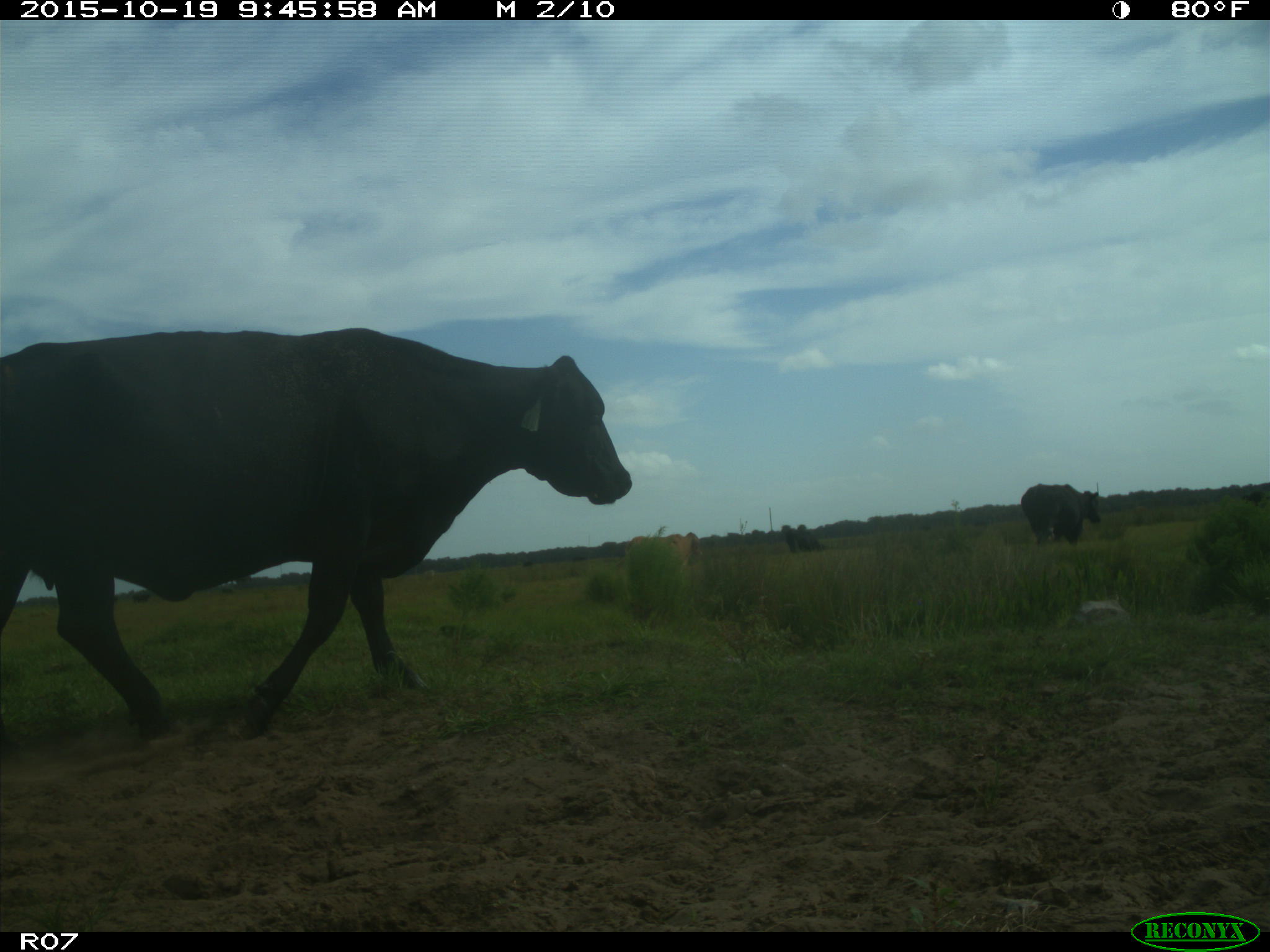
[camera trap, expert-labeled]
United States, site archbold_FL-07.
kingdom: Animalia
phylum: Chordata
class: Mammalia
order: Artiodactyla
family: Bovidae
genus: Bos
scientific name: Bos taurus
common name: domestic cow